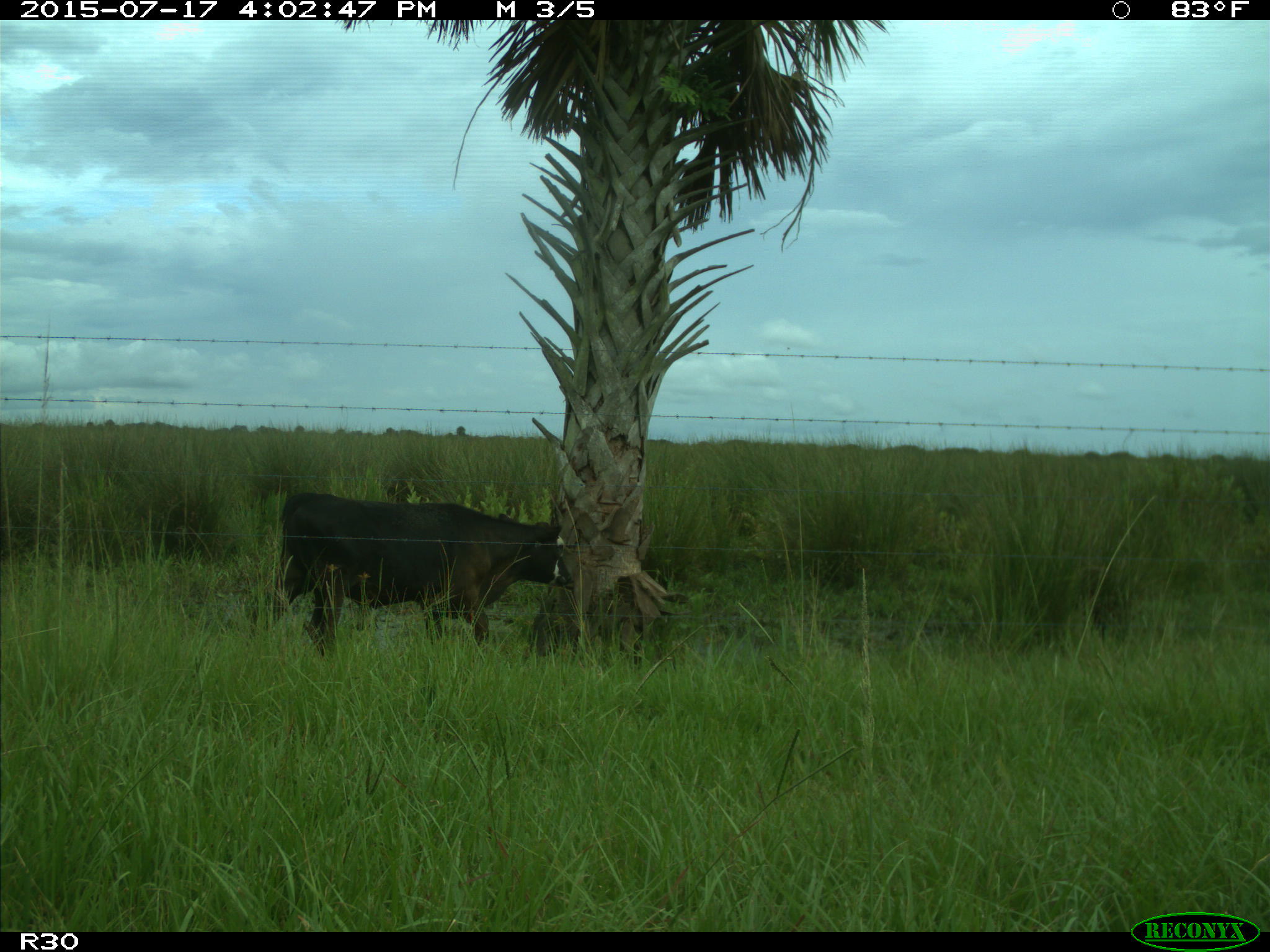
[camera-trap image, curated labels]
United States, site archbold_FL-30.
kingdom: Animalia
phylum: Chordata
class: Mammalia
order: Artiodactyla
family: Bovidae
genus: Bos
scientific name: Bos taurus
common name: domestic cow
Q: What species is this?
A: Bos taurus (domestic cow).